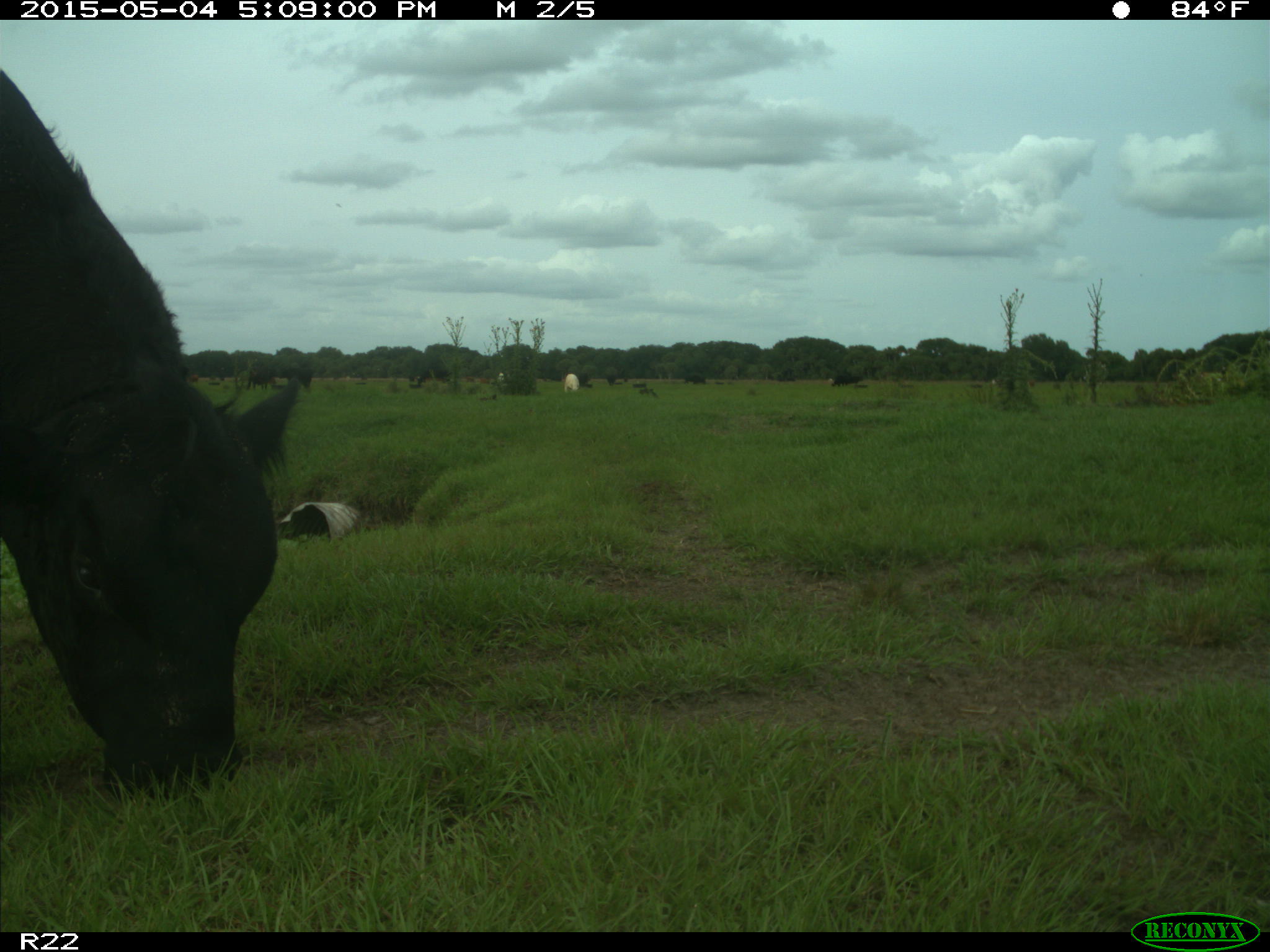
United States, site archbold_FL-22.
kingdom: Animalia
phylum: Chordata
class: Mammalia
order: Artiodactyla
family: Bovidae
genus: Bos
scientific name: Bos taurus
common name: domestic cow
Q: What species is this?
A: Bos taurus (domestic cow).